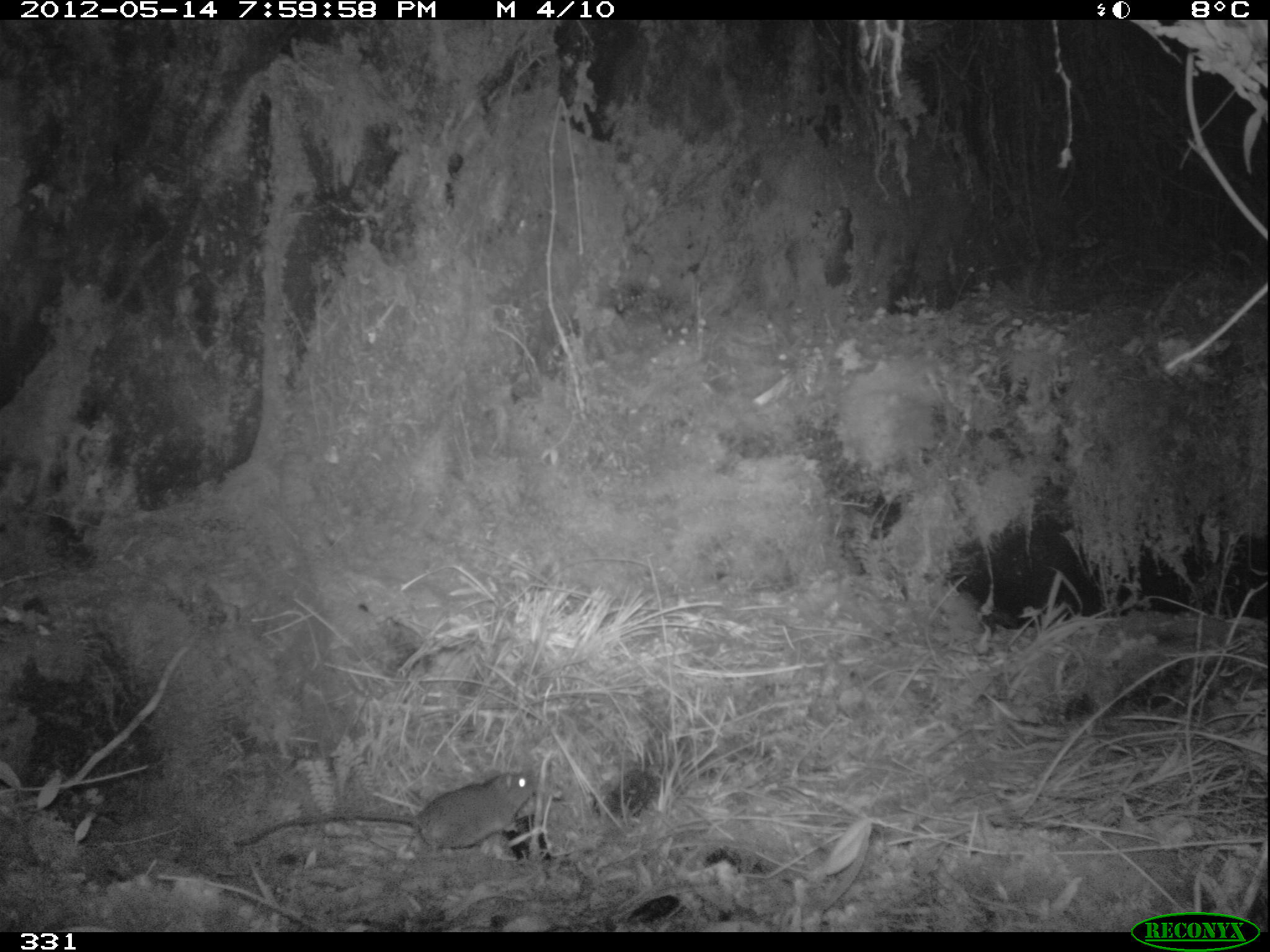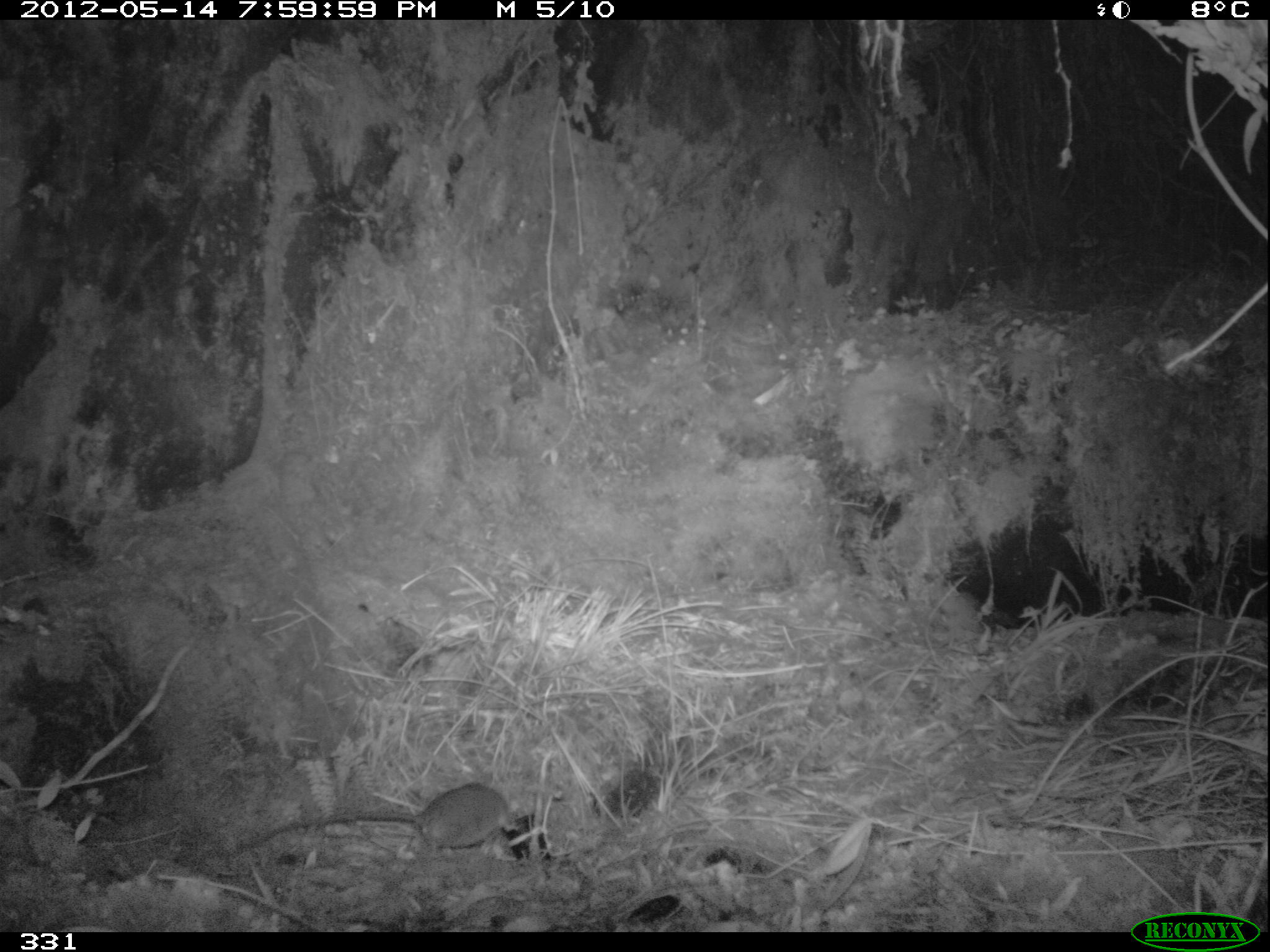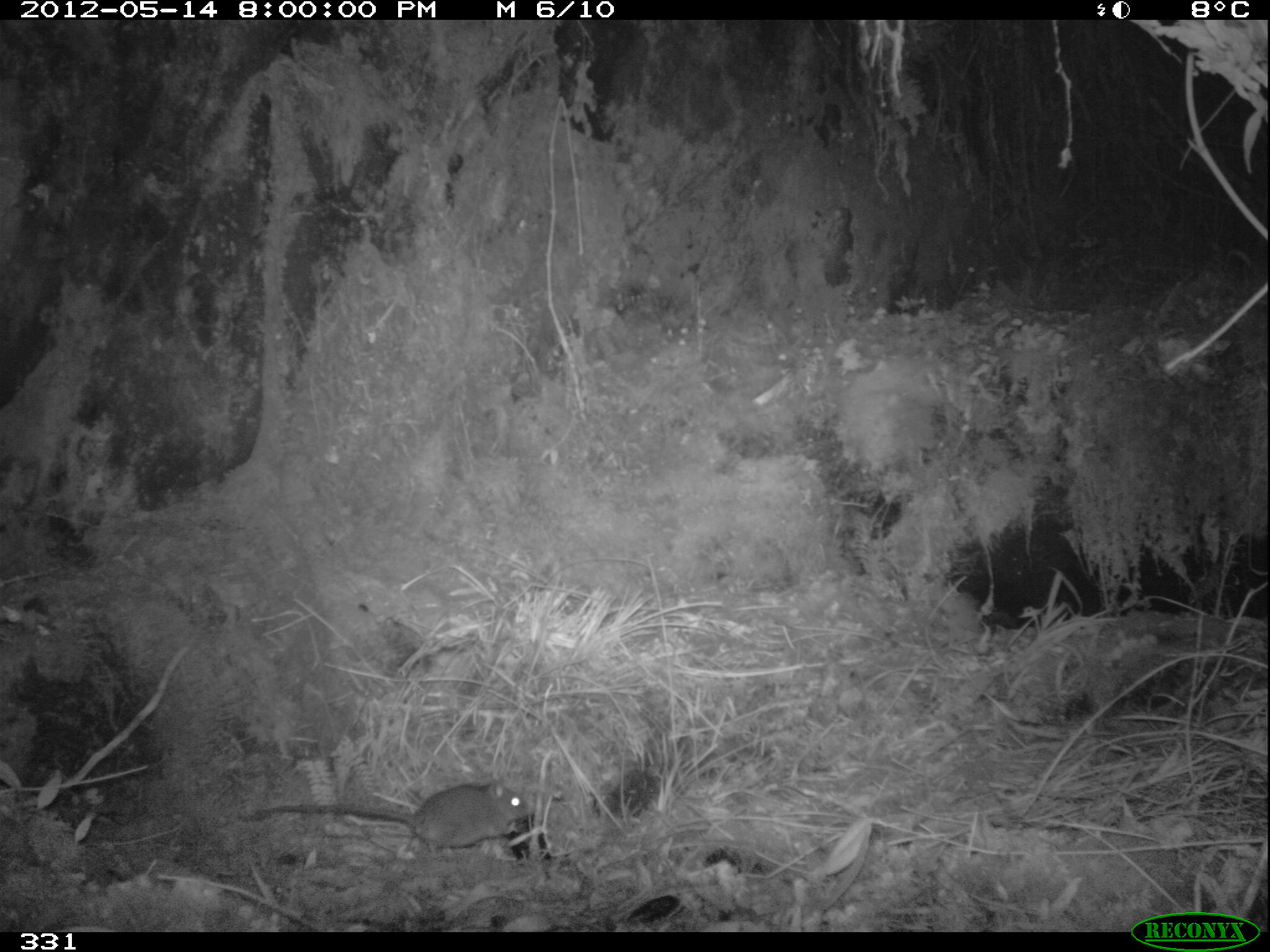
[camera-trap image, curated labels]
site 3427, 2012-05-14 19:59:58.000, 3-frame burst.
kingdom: Animalia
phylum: Chordata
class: Mammalia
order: Rodentia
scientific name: Rodentia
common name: rodents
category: unknown rodent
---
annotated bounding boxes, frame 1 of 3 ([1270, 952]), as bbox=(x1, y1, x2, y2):
unknown rodent: bbox=(232, 768, 536, 850)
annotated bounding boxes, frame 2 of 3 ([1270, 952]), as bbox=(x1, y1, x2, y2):
unknown rodent: bbox=(237, 781, 507, 852)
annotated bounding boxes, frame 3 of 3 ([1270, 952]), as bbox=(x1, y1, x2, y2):
unknown rodent: bbox=(236, 779, 529, 852)